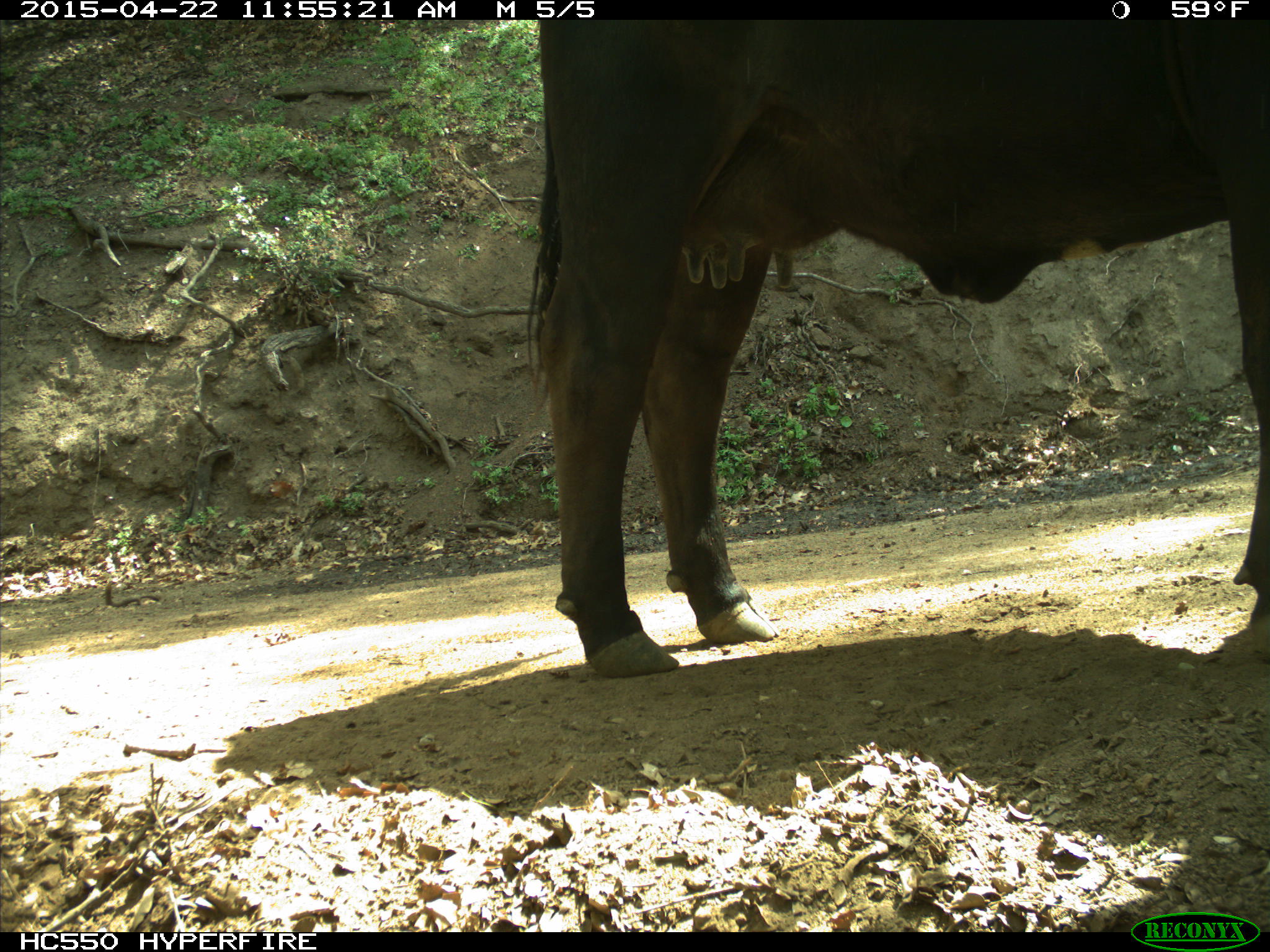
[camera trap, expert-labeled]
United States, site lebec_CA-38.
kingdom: Animalia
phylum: Chordata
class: Mammalia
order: Artiodactyla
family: Bovidae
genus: Bos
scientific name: Bos taurus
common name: domestic cow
Bos taurus (domestic cow).